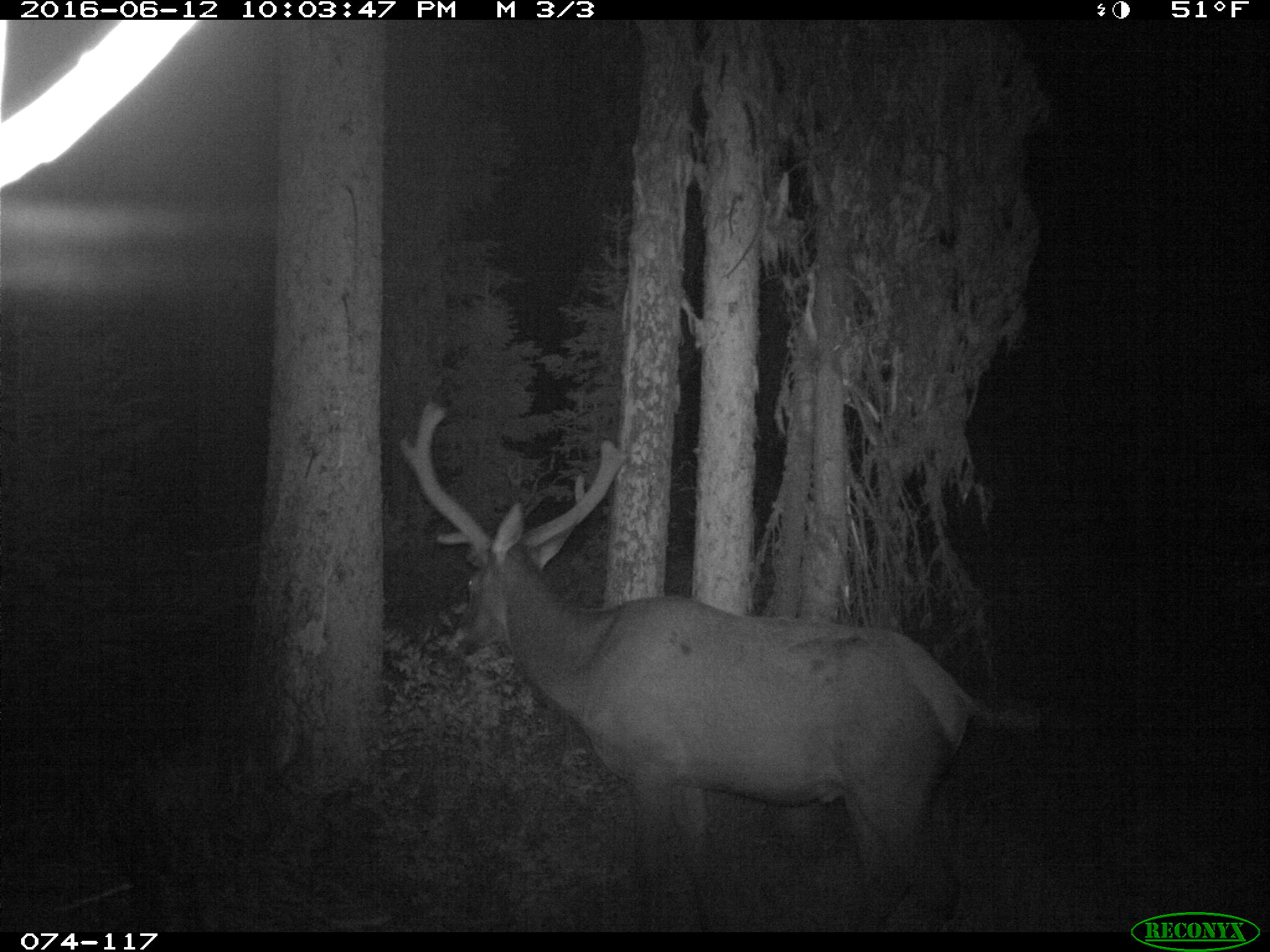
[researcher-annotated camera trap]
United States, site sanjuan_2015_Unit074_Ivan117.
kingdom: Animalia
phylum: Chordata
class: Mammalia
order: Artiodactyla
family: Cervidae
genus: Cervus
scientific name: Cervus elaphus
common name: red deer